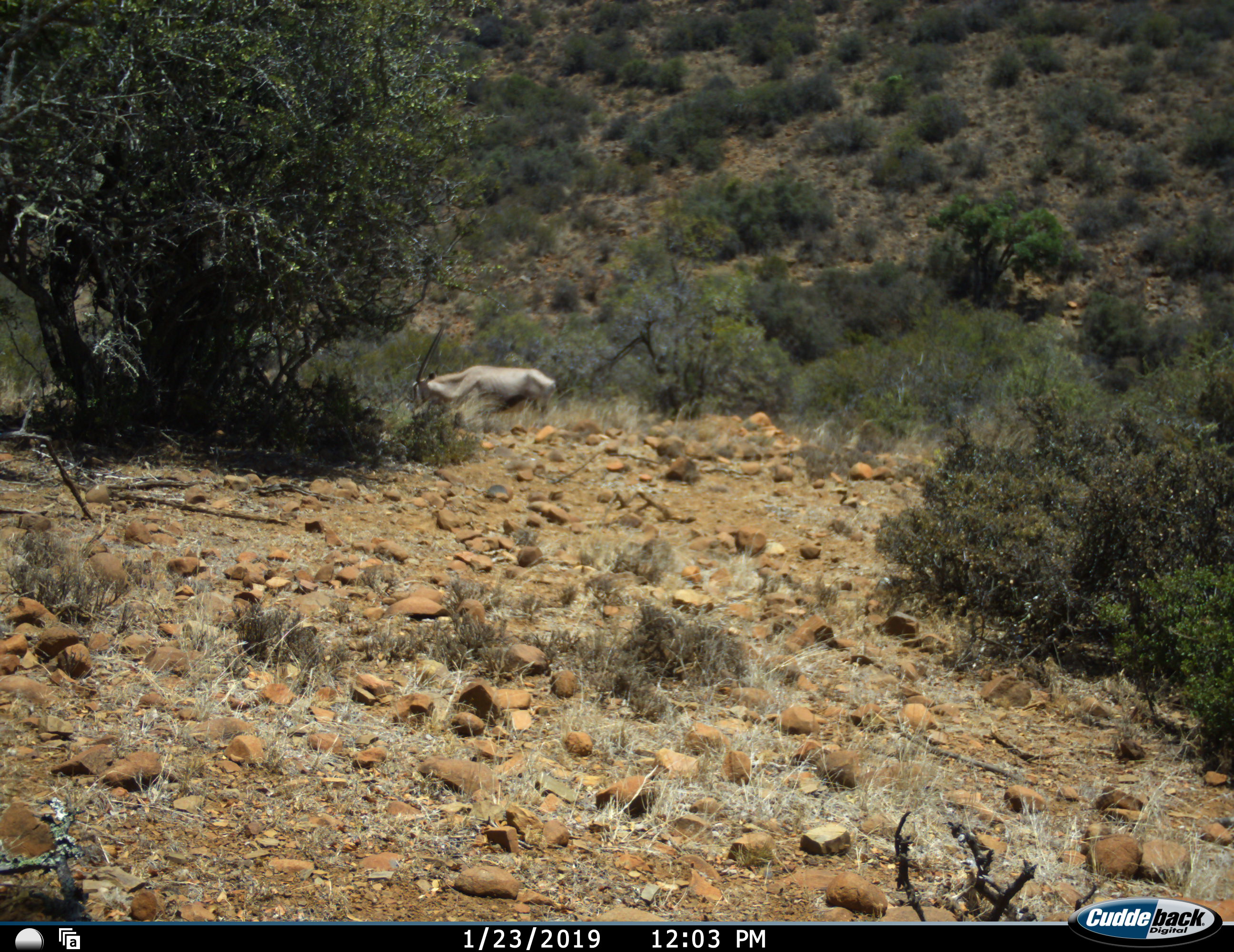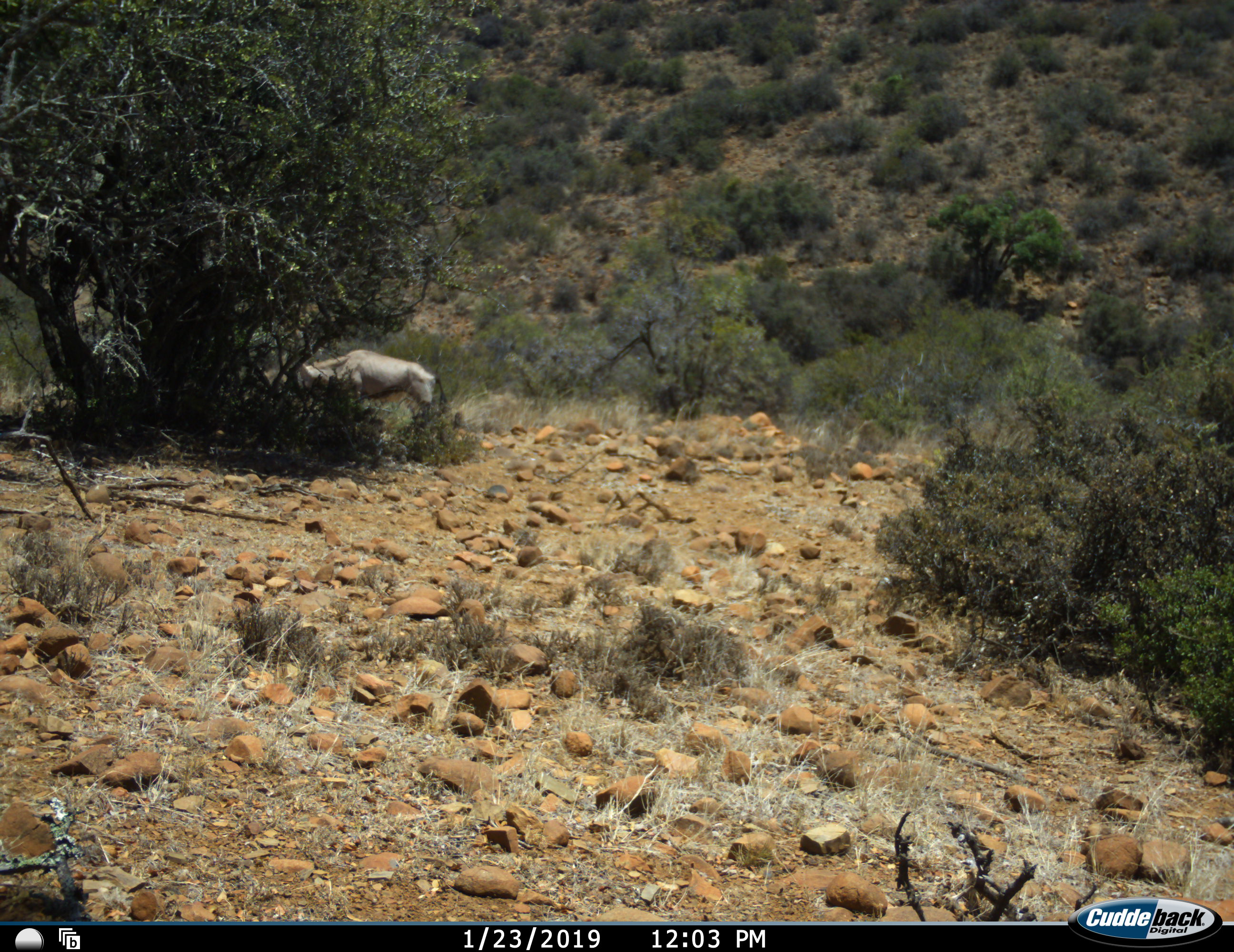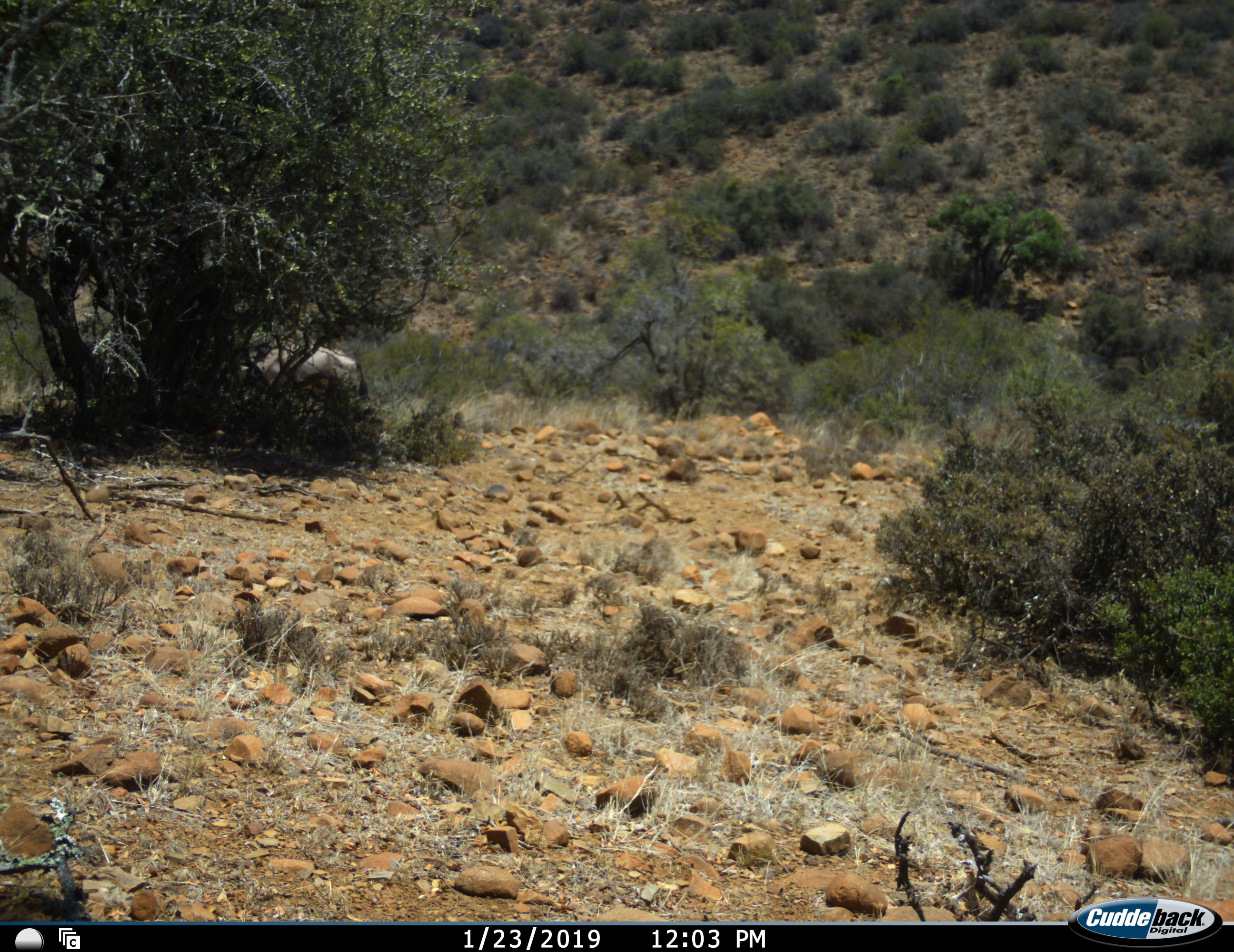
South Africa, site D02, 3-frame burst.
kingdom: Animalia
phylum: Chordata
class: Mammalia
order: Artiodactyla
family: Bovidae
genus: Oryx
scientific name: Oryx gazella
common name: gemsbok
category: gemsbokoryx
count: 1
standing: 14%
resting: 0%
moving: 100%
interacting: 0%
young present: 0%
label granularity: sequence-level